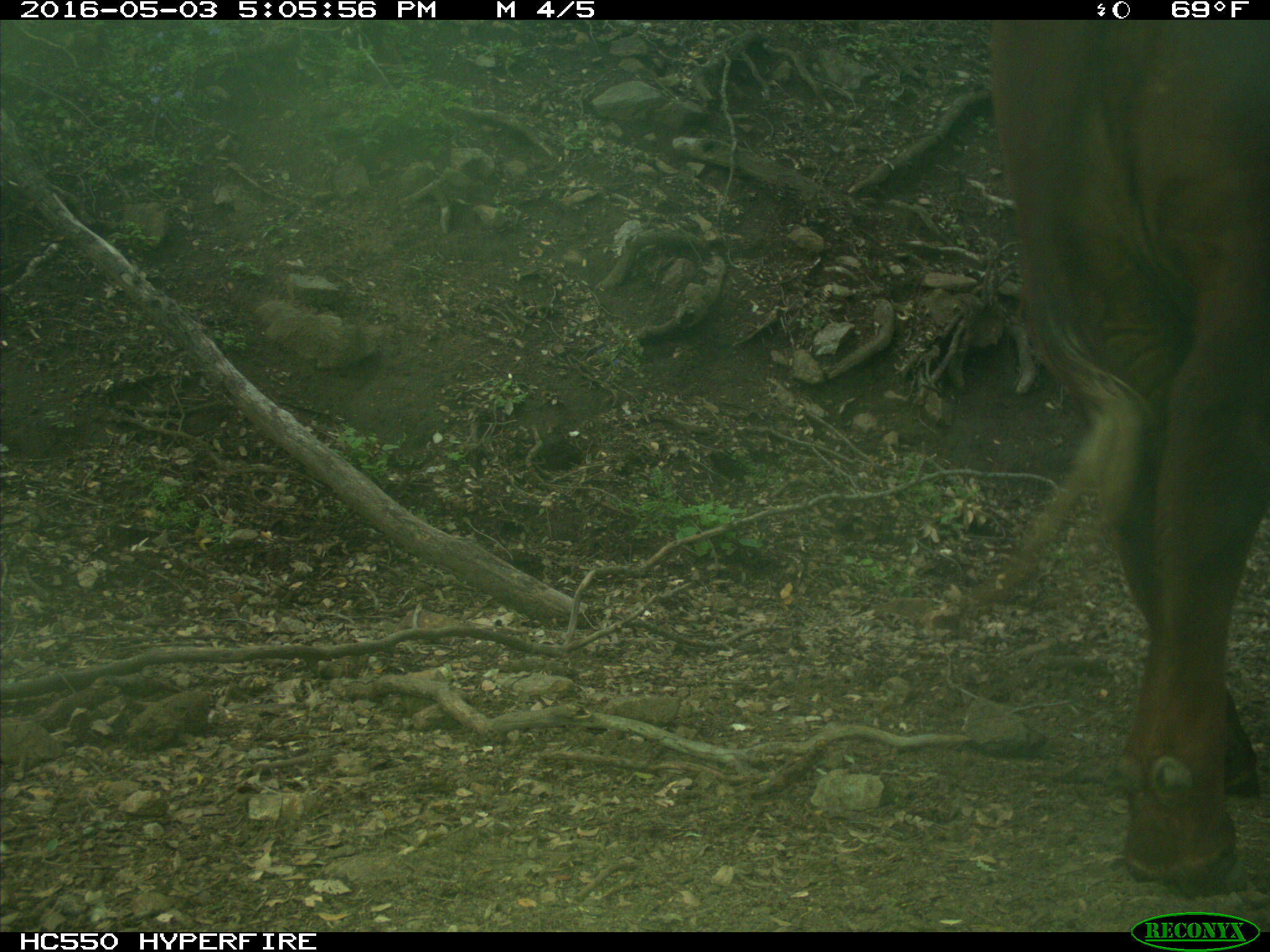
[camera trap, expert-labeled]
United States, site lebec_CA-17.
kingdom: Animalia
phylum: Chordata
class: Mammalia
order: Artiodactyla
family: Bovidae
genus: Bos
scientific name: Bos taurus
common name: domestic cow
Bos taurus (domestic cow).